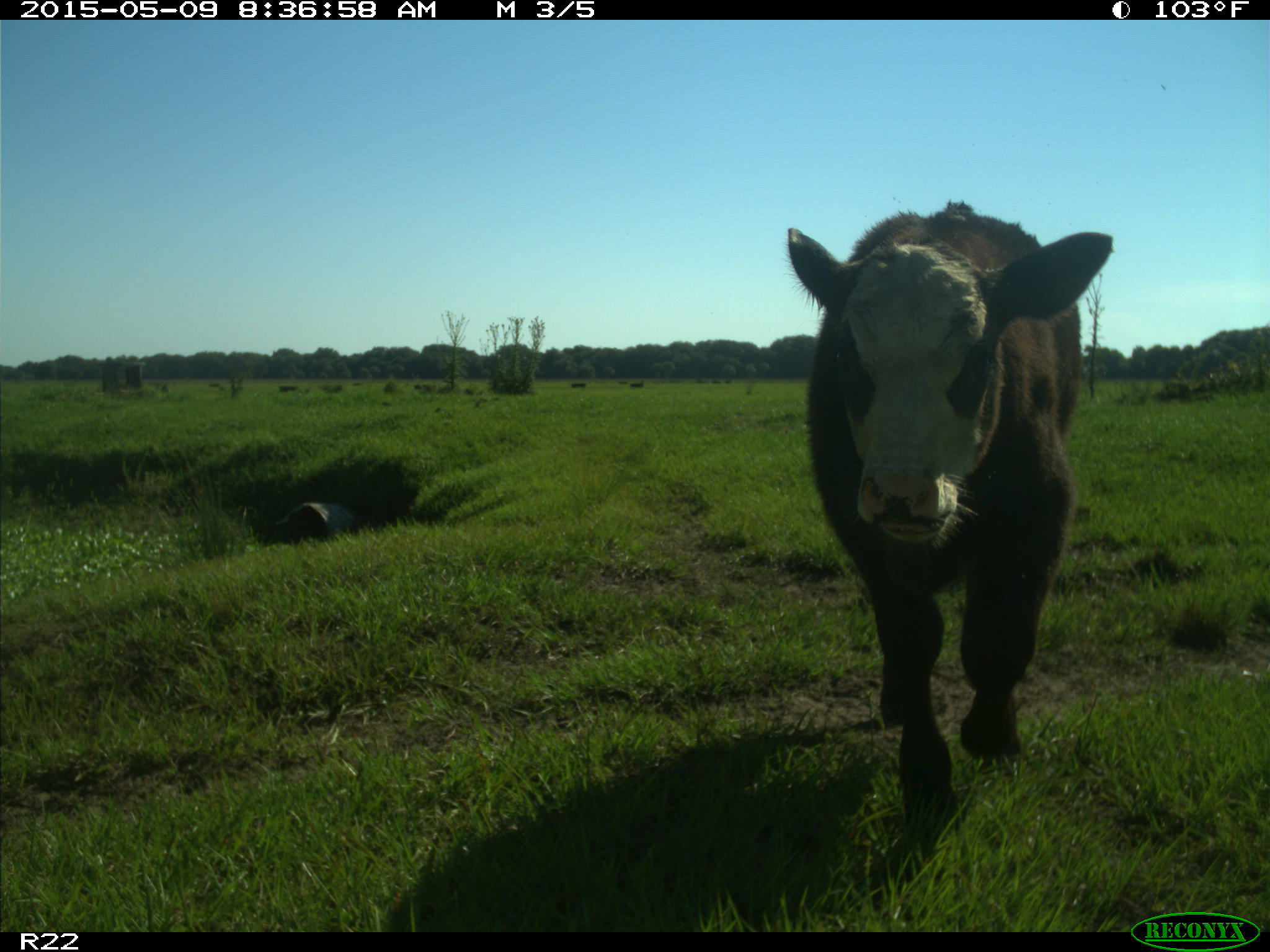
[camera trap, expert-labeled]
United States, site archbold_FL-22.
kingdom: Animalia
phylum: Chordata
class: Mammalia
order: Artiodactyla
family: Bovidae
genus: Bos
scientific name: Bos taurus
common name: domestic cow